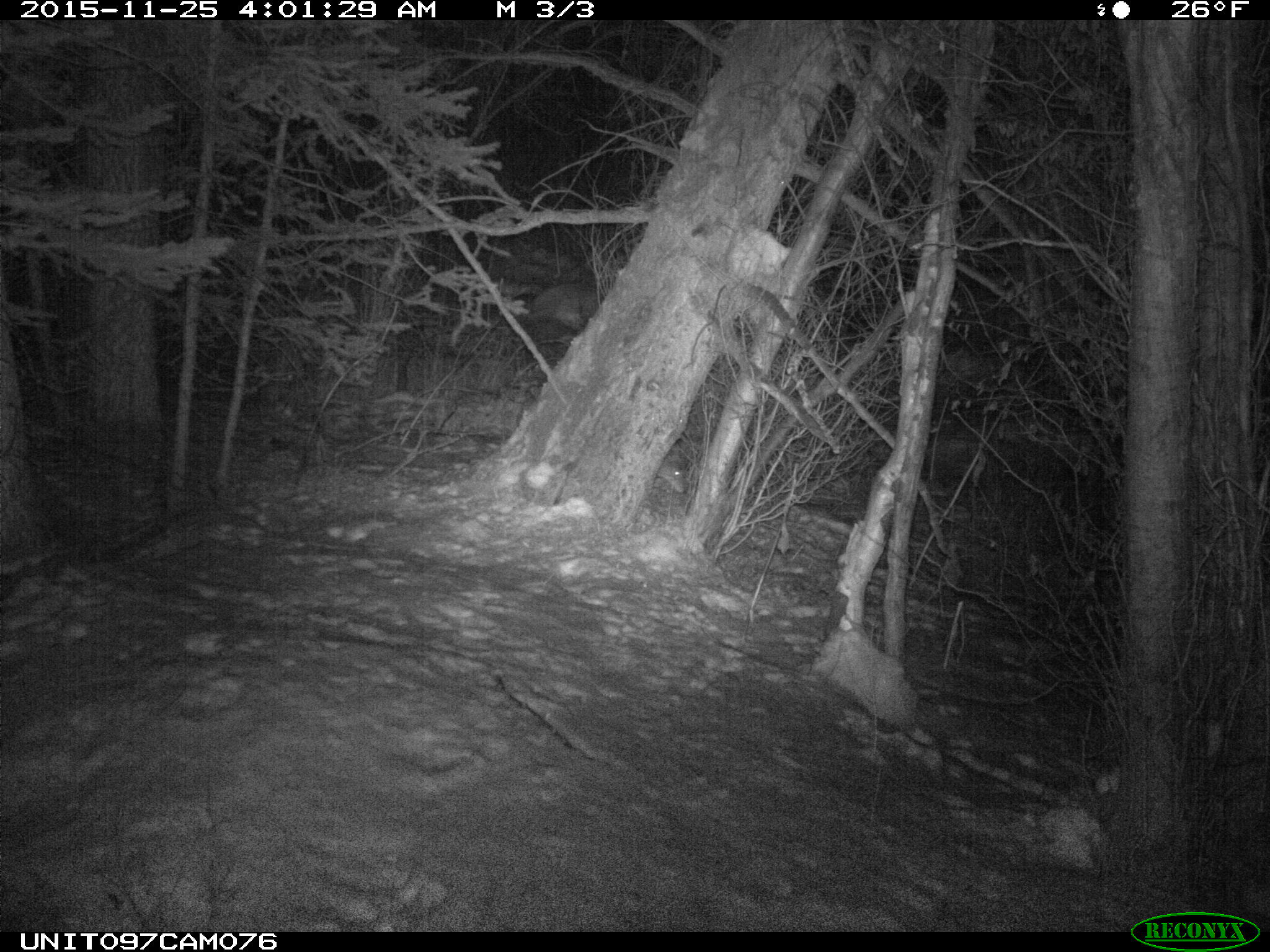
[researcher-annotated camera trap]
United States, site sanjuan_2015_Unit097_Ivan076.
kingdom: Animalia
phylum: Chordata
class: Mammalia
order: Carnivora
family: Canidae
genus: Canis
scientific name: Canis latrans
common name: coyote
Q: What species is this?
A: Canis latrans (coyote).